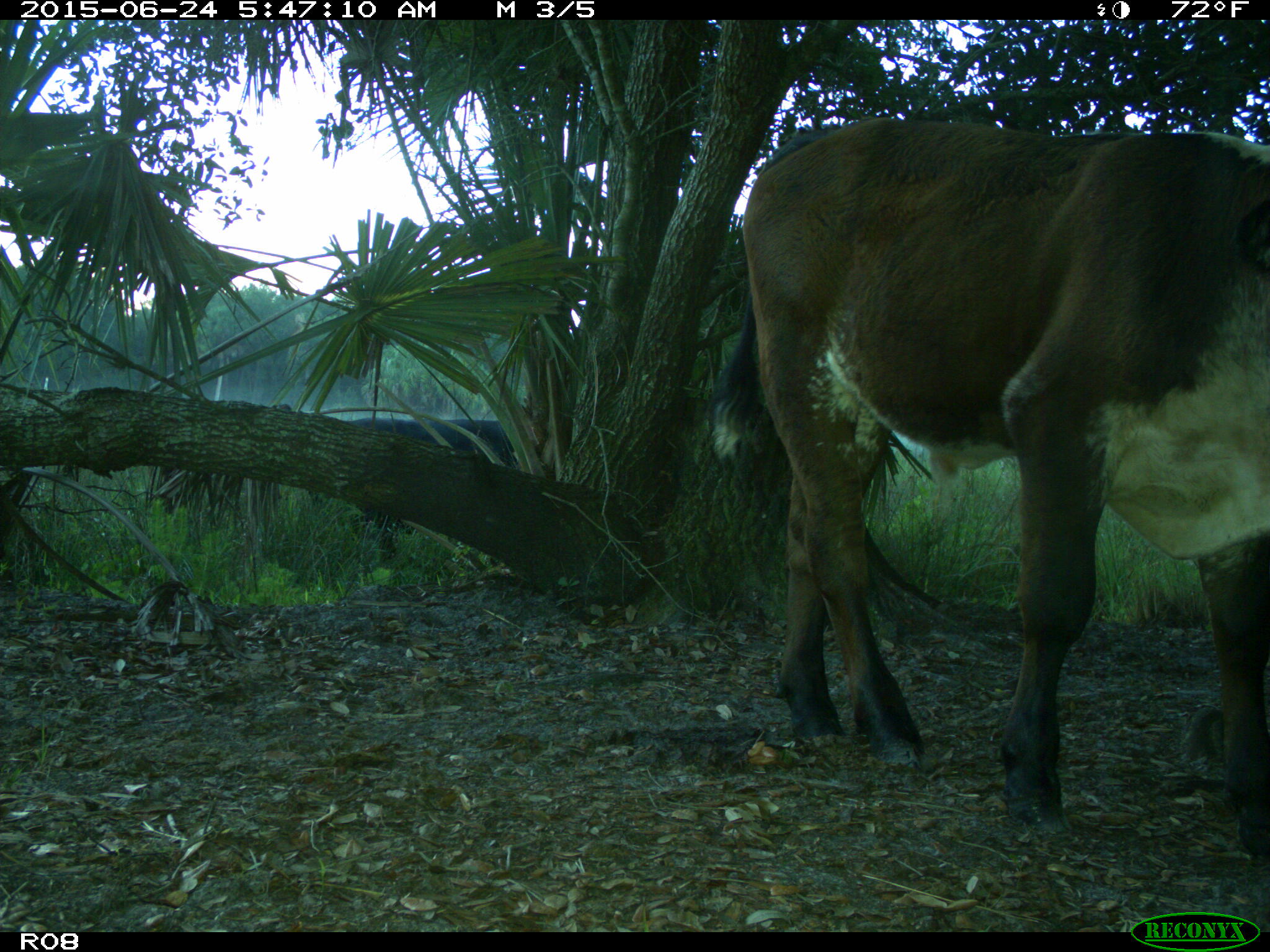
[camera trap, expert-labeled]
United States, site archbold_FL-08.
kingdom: Animalia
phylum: Chordata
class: Mammalia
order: Artiodactyla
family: Bovidae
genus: Bos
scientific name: Bos taurus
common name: domestic cow